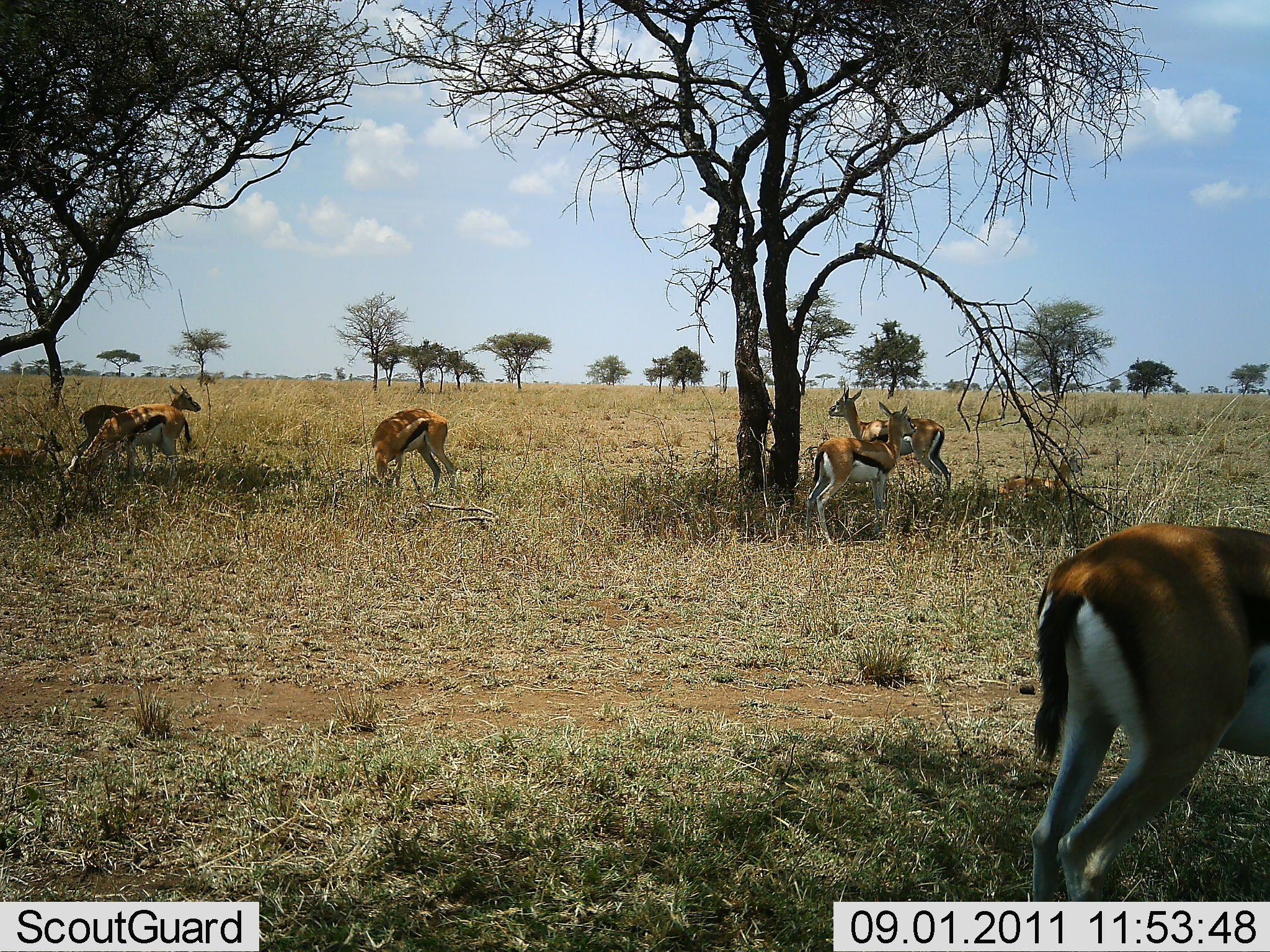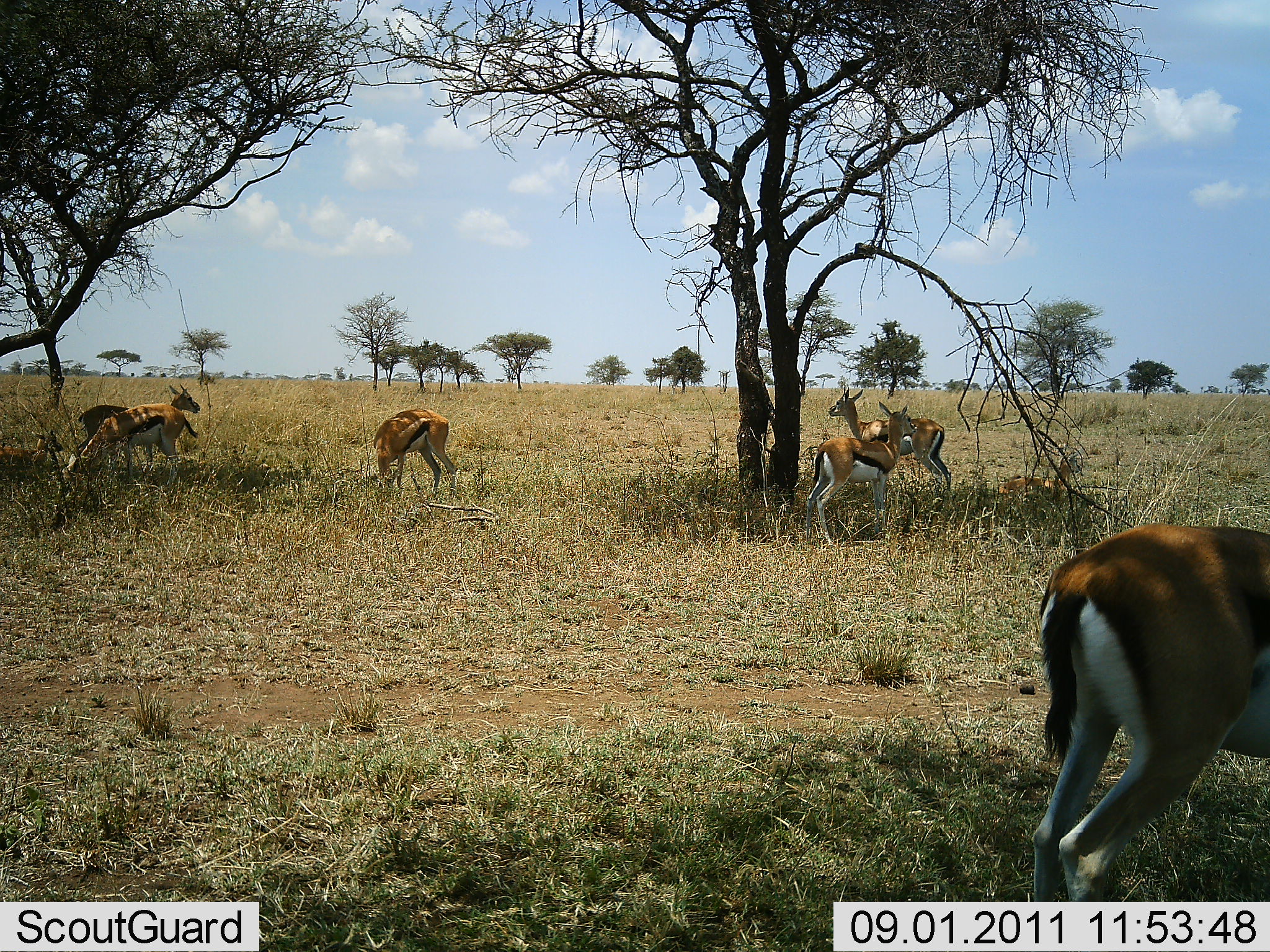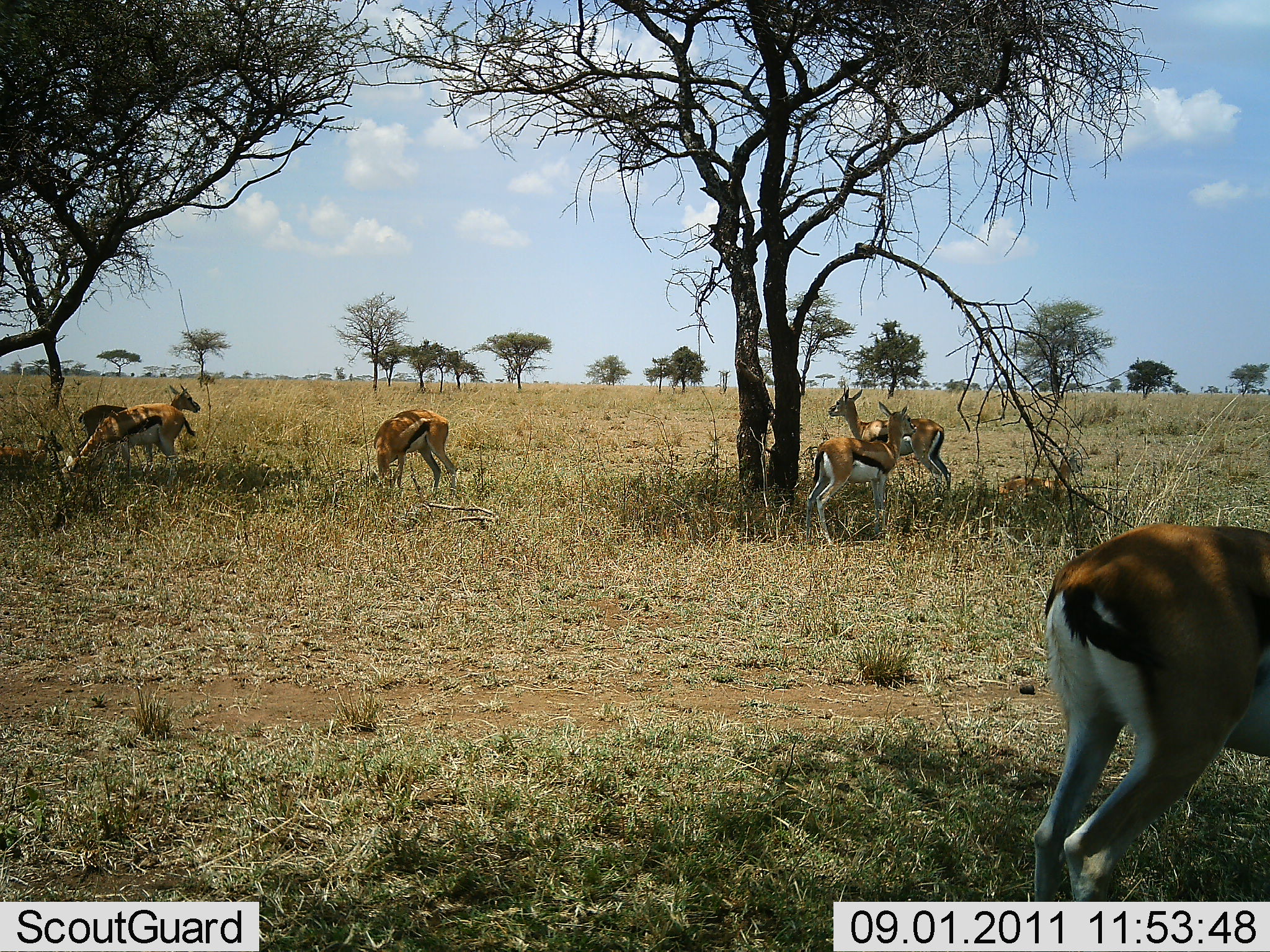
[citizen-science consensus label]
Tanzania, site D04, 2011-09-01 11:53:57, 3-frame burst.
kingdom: Animalia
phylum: Chordata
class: Mammalia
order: Artiodactyla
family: Bovidae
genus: Eudorcas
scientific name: Eudorcas thomsonii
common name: thomson's gazelle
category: gazellethomsons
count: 6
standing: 100%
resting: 18%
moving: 0%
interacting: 0%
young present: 9%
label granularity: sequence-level